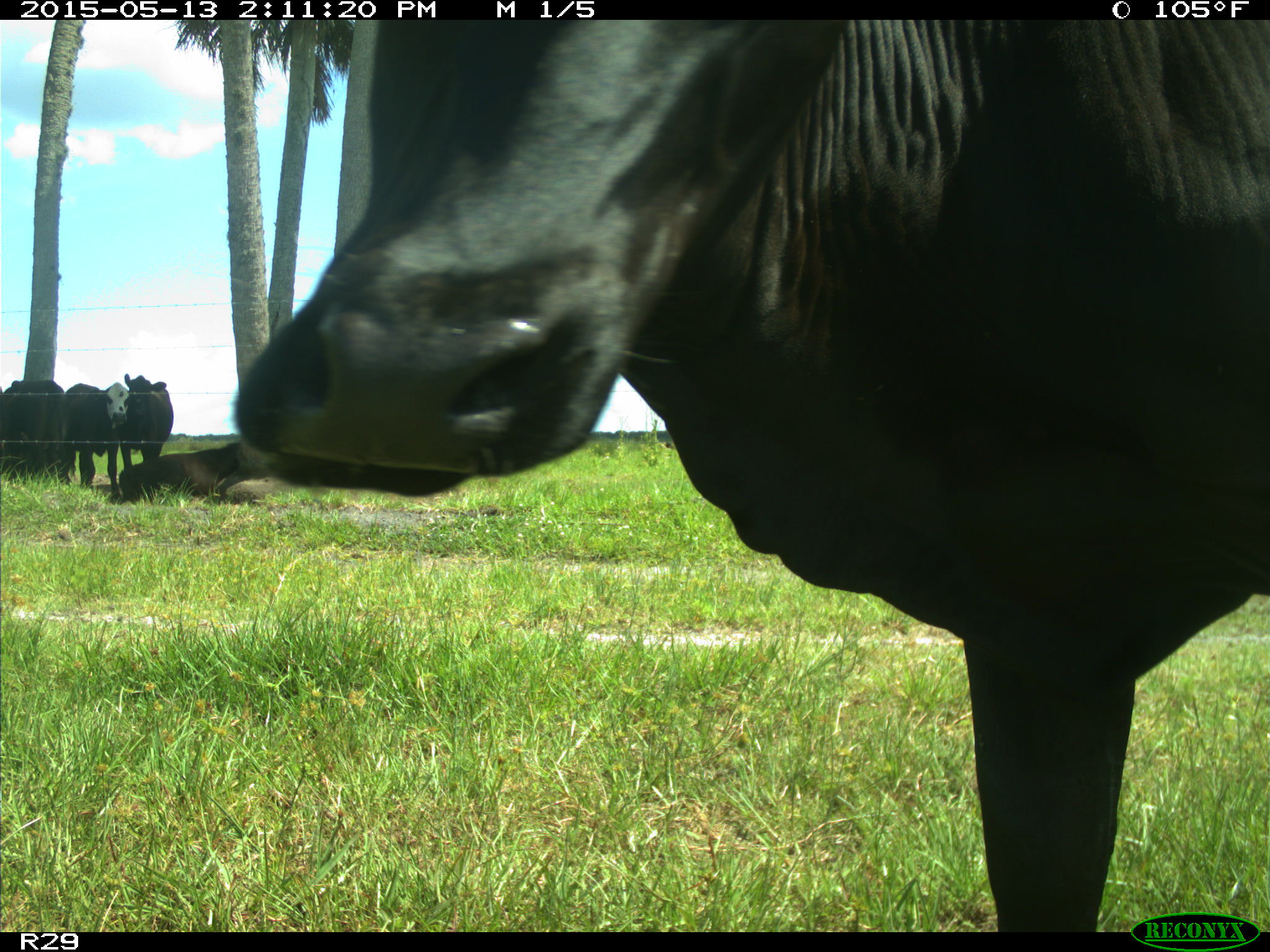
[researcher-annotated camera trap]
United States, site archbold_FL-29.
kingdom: Animalia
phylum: Chordata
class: Mammalia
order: Artiodactyla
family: Bovidae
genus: Bos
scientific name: Bos taurus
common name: domestic cow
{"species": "Bos taurus (domestic cow)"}